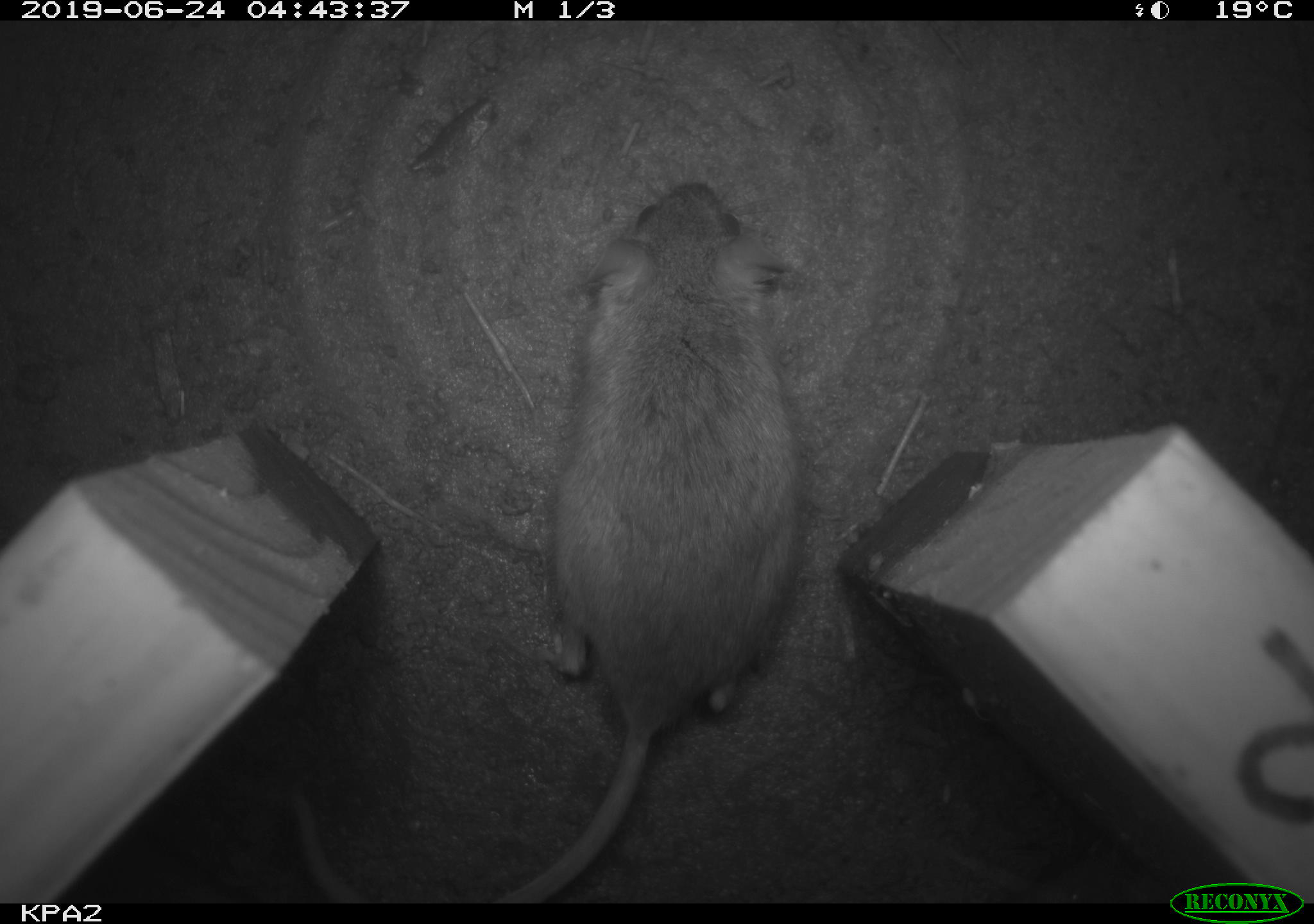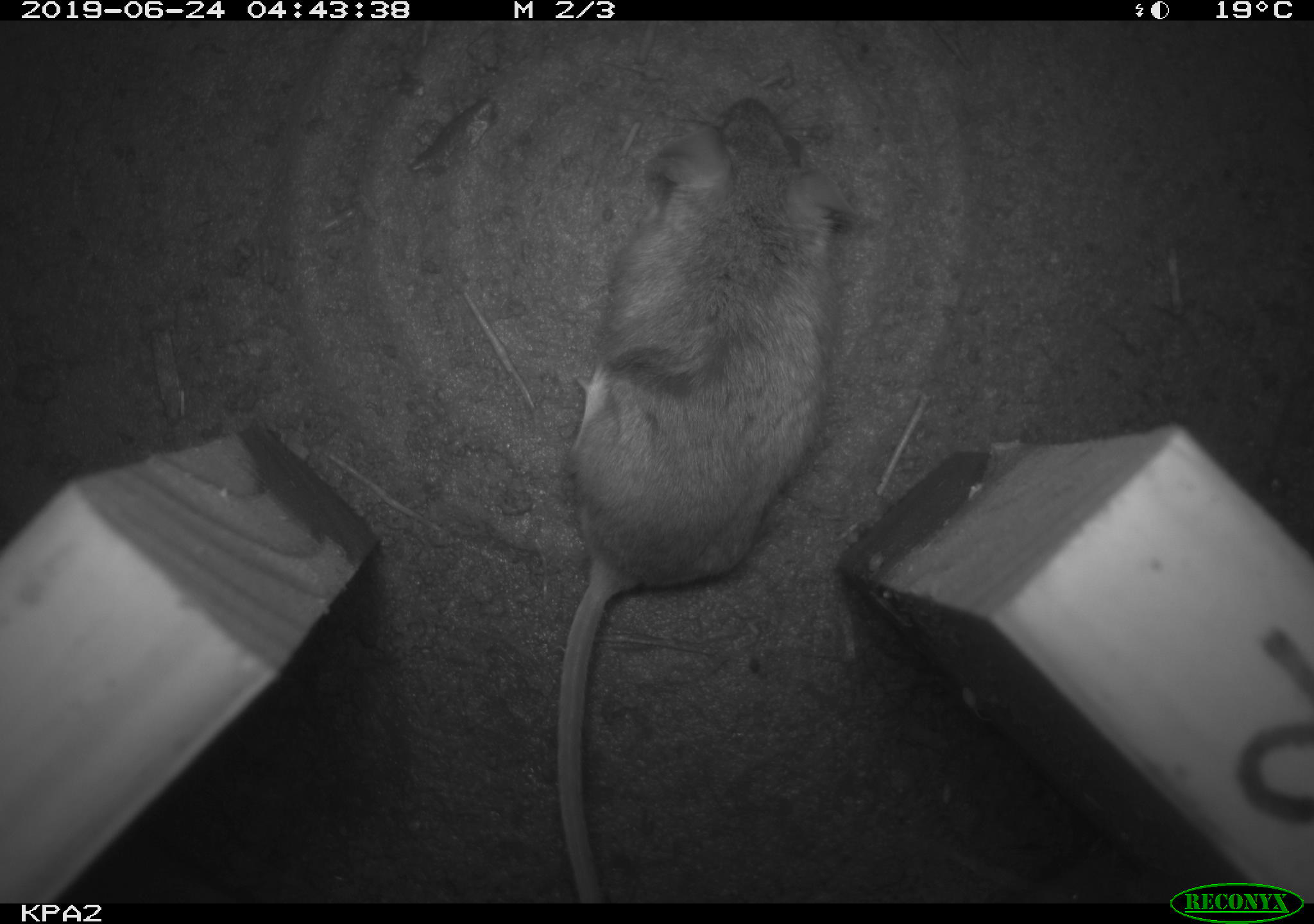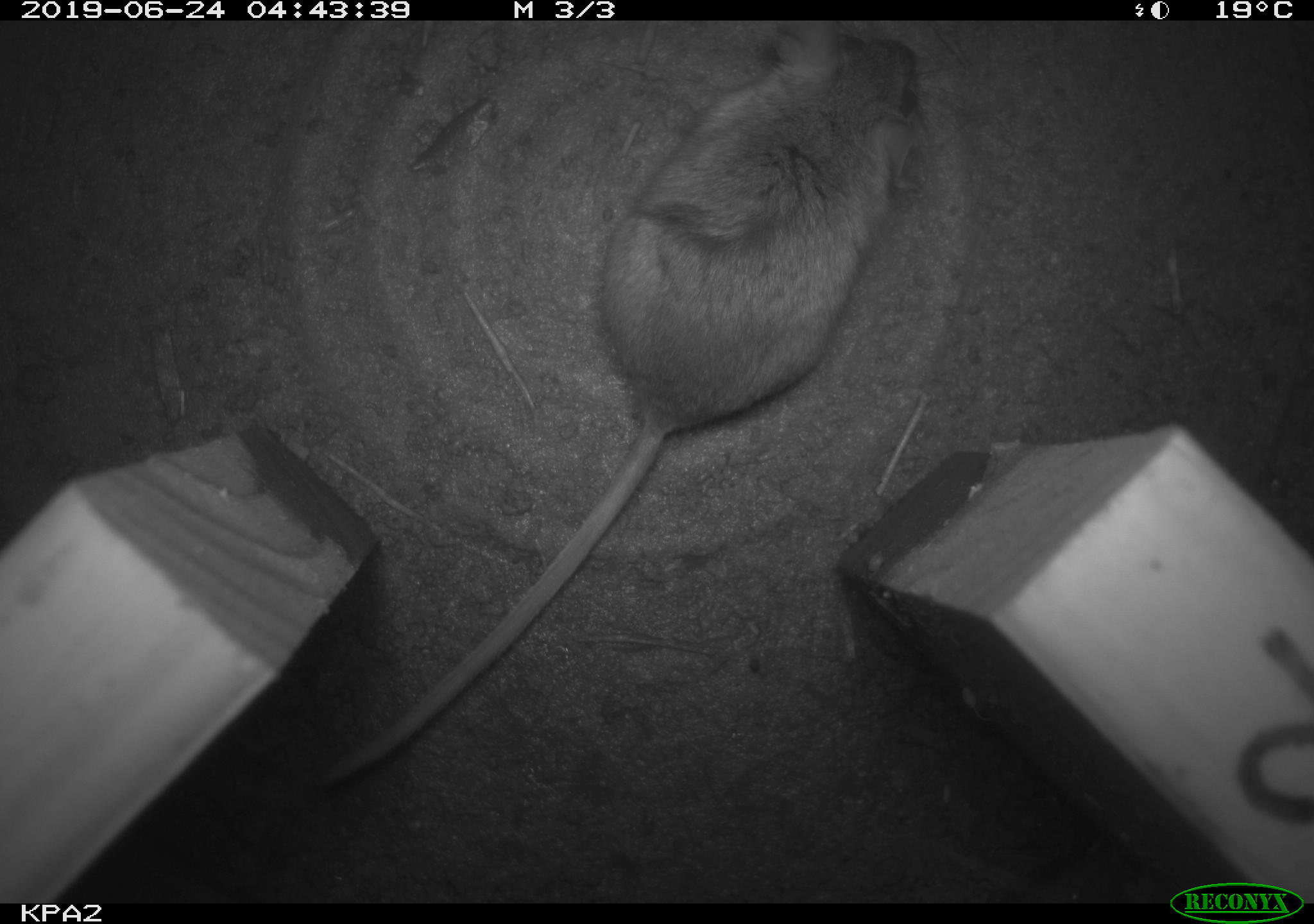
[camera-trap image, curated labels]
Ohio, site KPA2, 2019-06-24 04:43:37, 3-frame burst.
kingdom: Animalia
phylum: Chordata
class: Mammalia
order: Rodentia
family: Cricetidae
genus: Peromyscus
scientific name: Peromyscus leucopus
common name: white-footed mouse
White-footed mouse (Peromyscus leucopus).